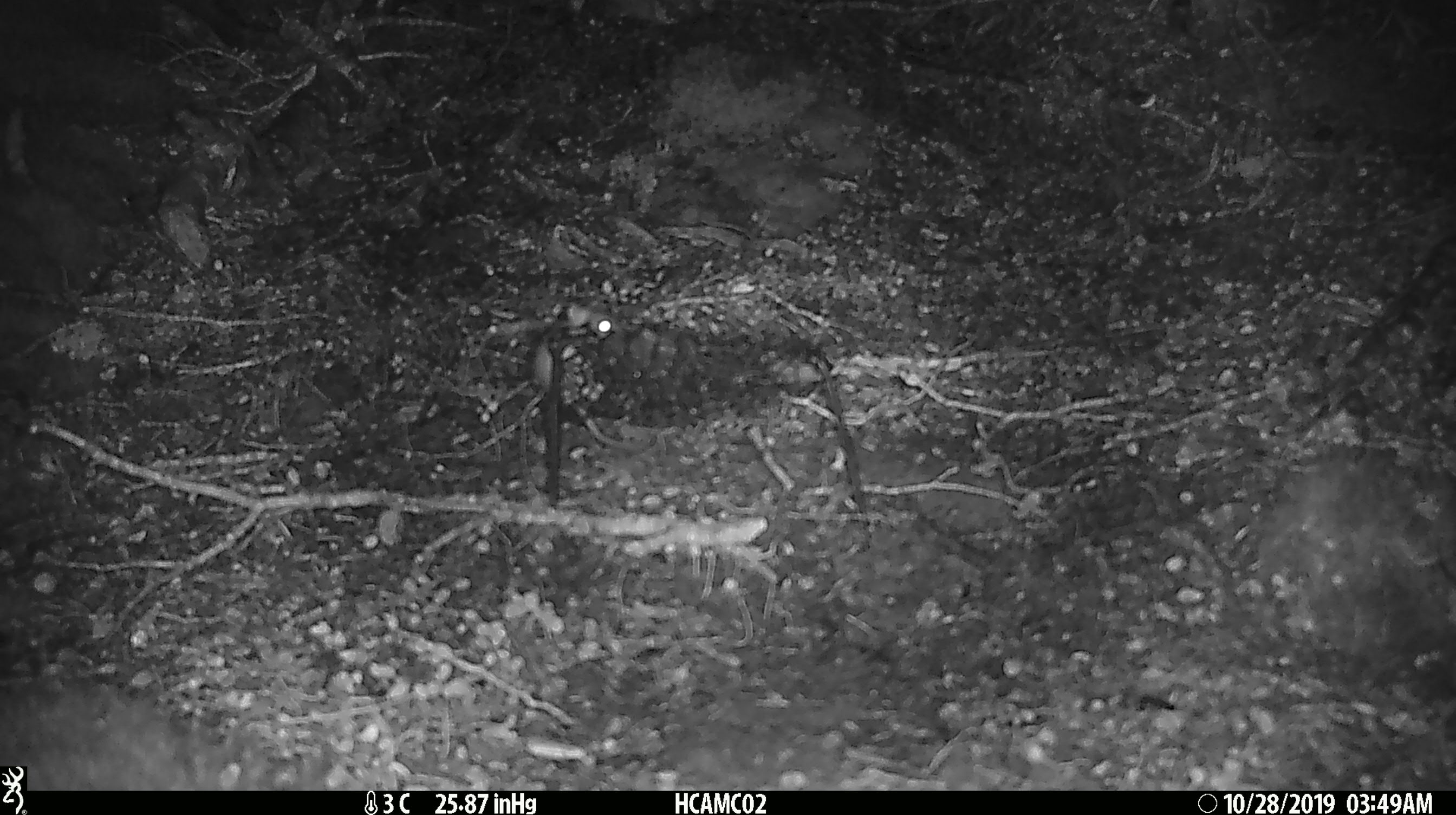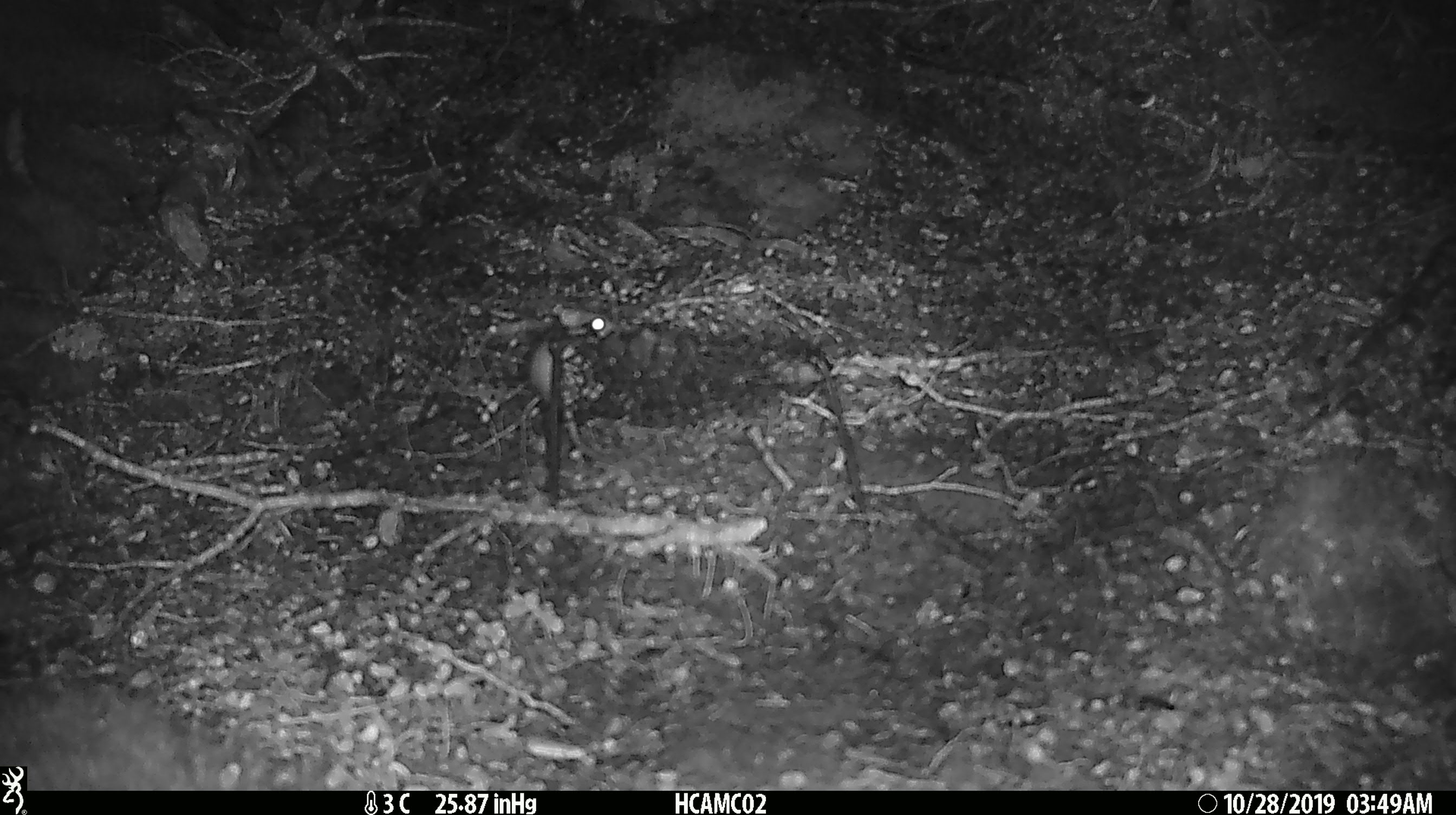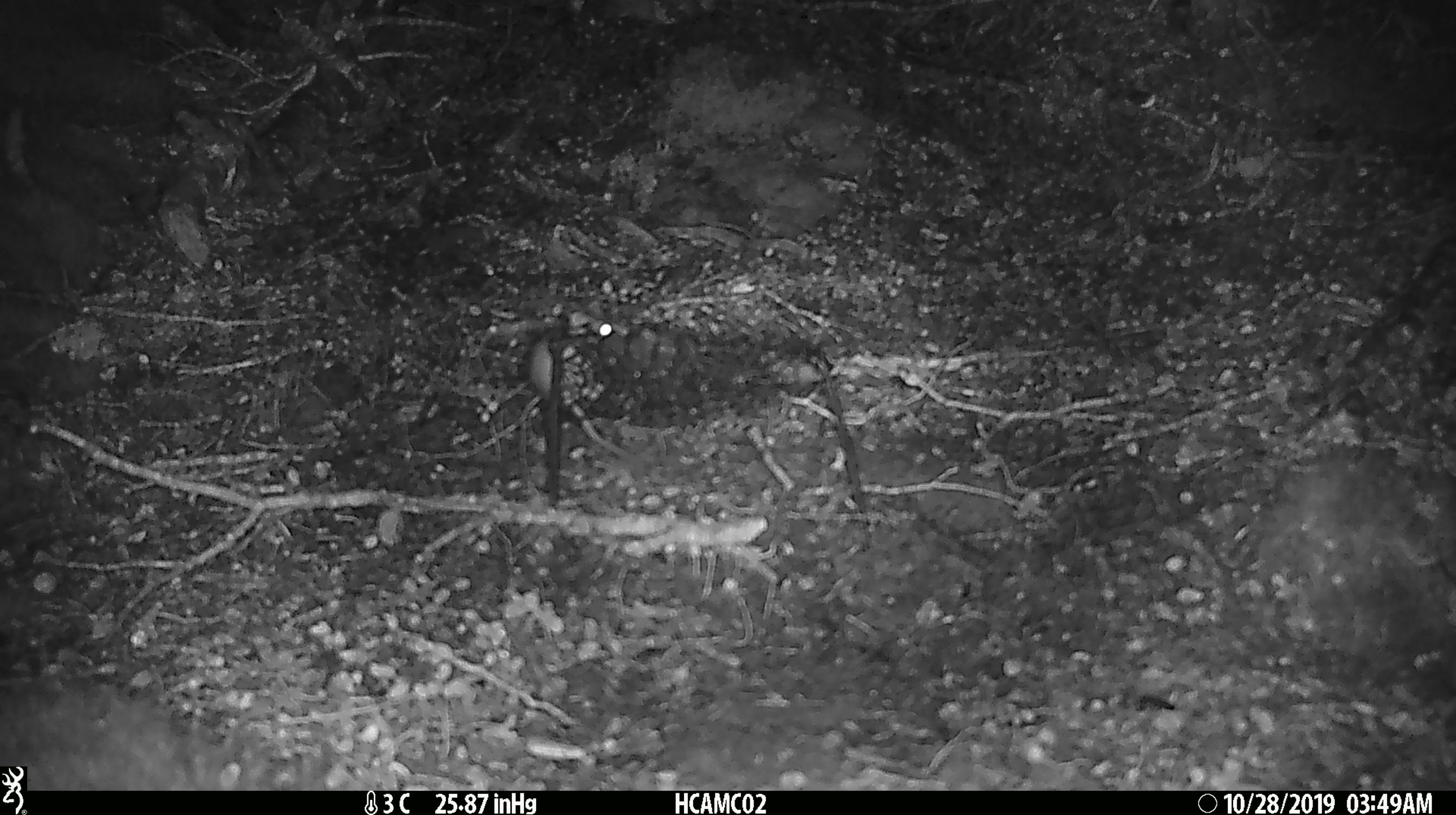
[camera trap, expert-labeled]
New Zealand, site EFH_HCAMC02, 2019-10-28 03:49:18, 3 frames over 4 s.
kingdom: Animalia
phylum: Chordata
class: Mammalia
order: Rodentia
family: Muridae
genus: Mus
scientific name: Mus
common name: mouse